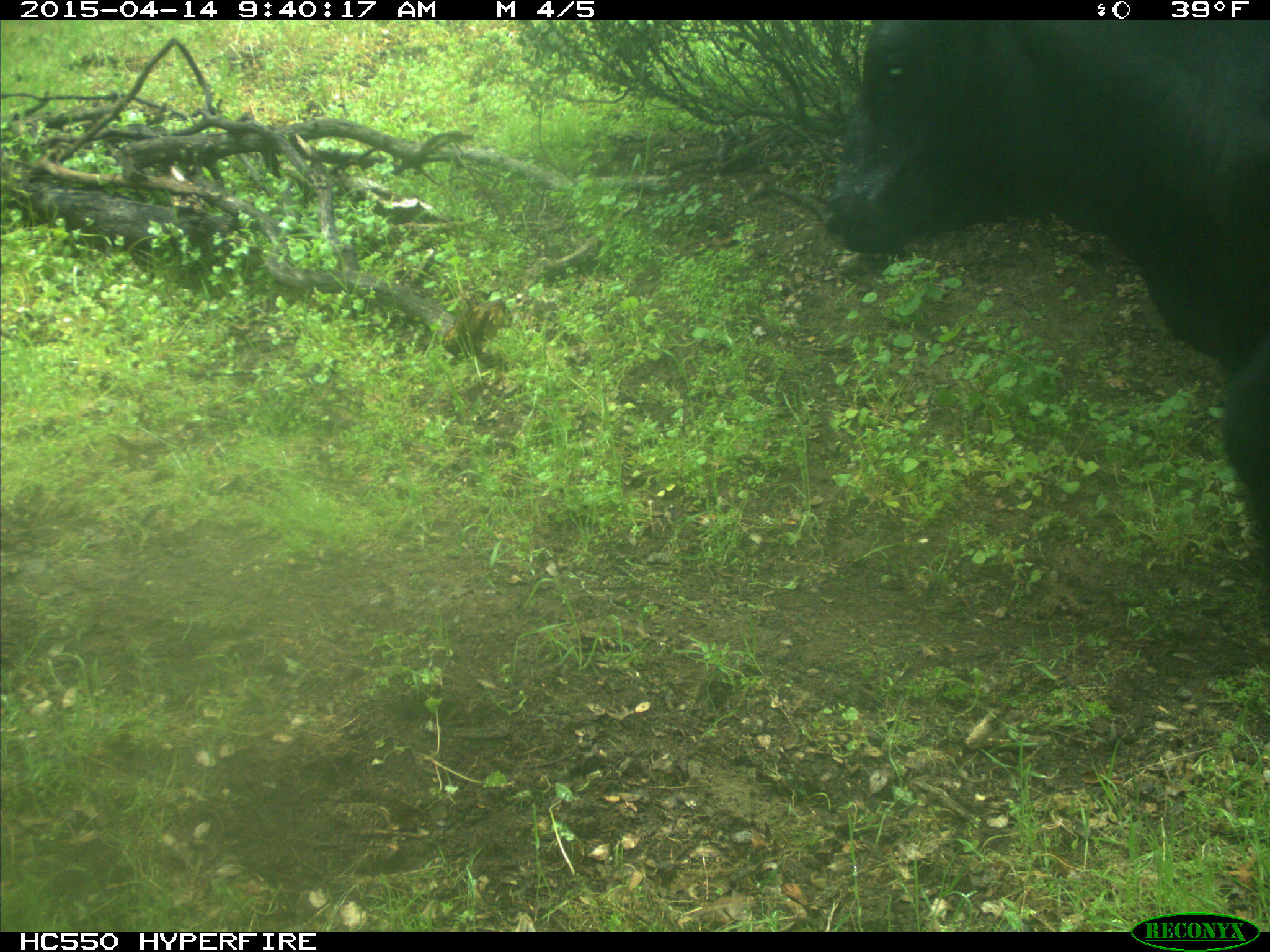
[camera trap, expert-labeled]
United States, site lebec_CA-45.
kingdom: Animalia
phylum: Chordata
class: Mammalia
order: Artiodactyla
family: Bovidae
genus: Bos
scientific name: Bos taurus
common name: domestic cow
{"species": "Bos taurus (domestic cow)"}